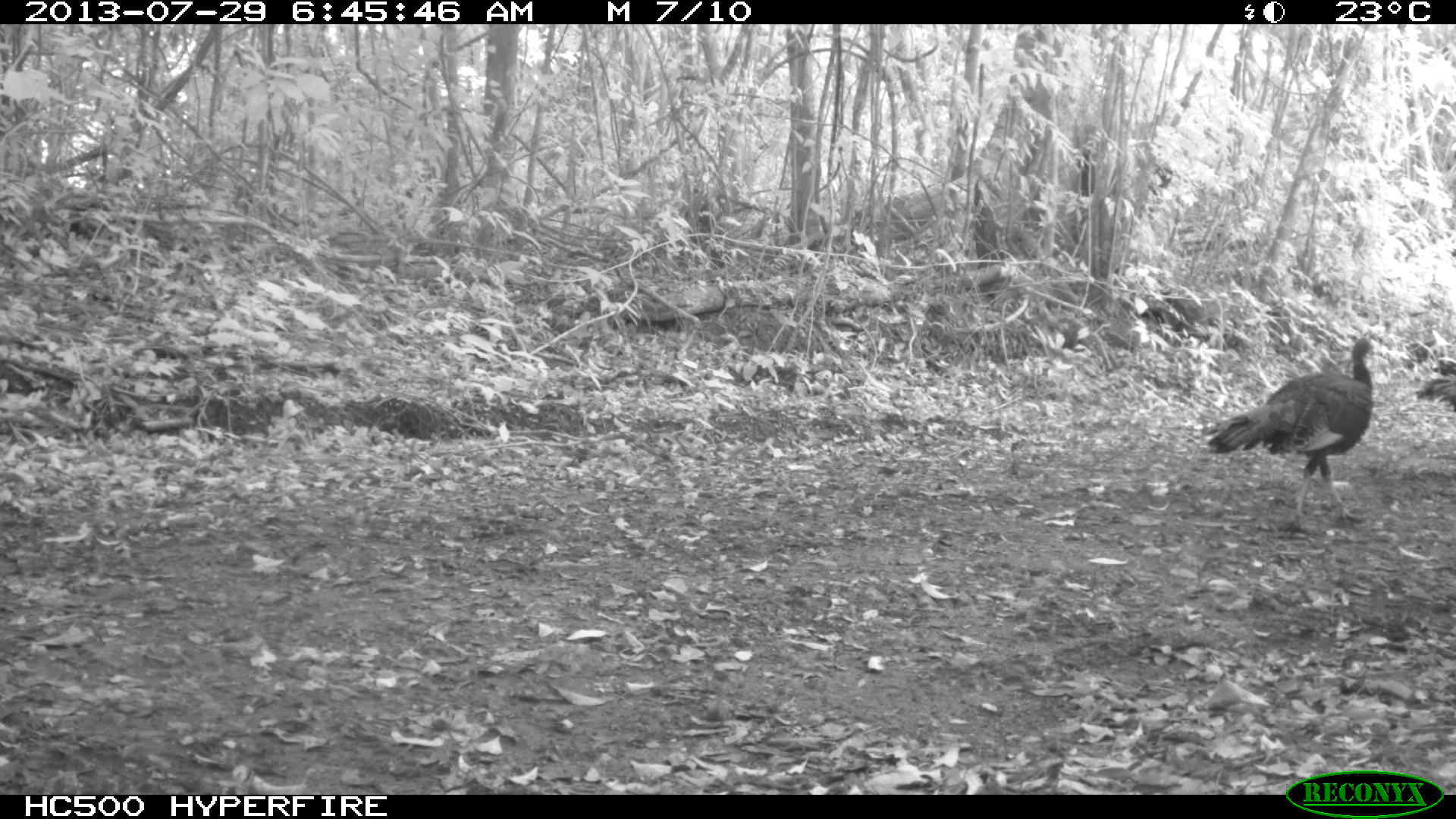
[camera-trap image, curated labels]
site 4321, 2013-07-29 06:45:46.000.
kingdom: Animalia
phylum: Chordata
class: Aves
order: Galliformes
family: Phasianidae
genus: Meleagris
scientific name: Meleagris ocellata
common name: ocellated turkey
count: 2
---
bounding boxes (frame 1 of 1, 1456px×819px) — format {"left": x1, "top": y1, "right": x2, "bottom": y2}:
meleagris ocellata: {"left": 1203, "top": 337, "right": 1374, "bottom": 518}